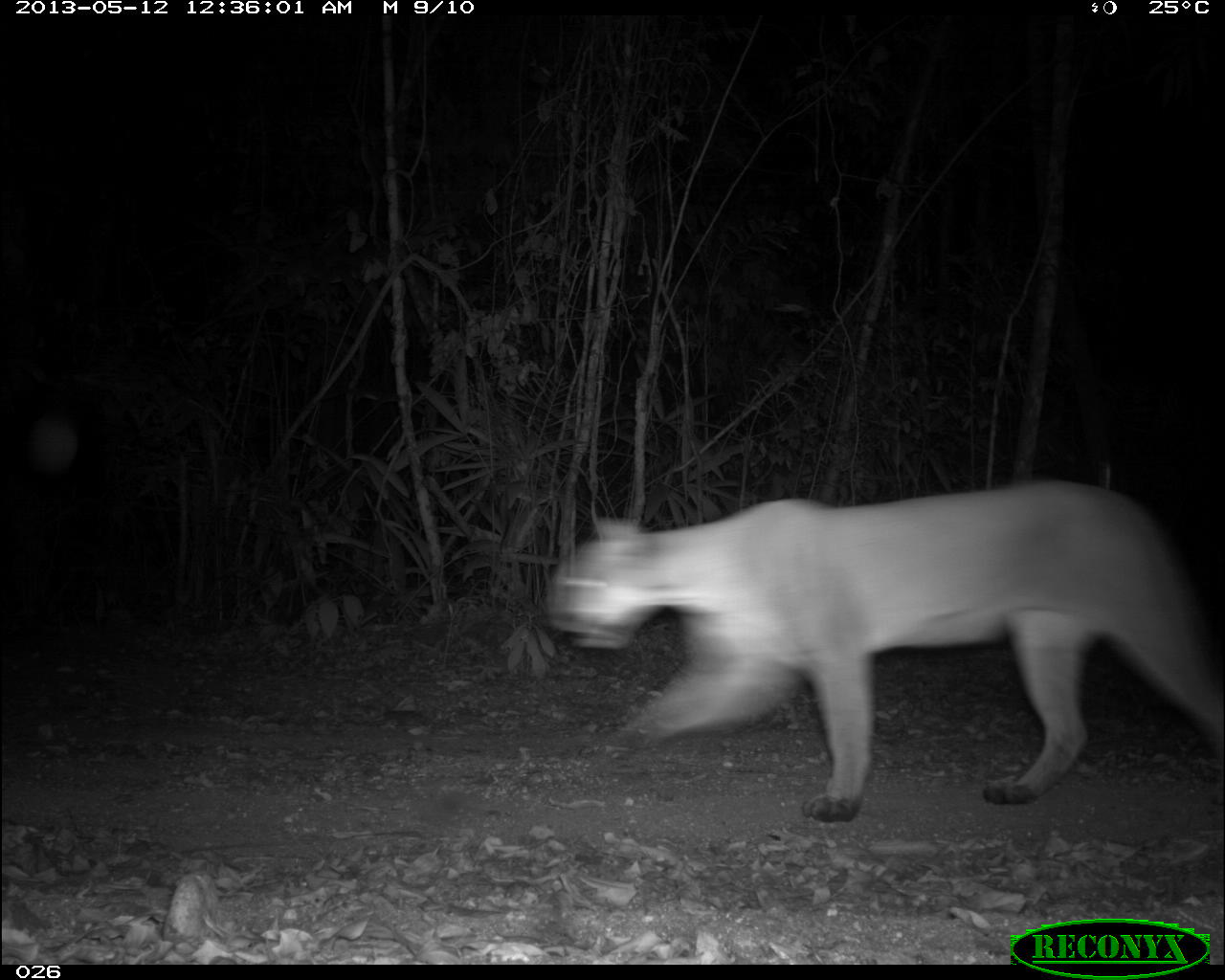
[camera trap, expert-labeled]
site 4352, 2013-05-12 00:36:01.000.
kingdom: Animalia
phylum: Chordata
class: Mammalia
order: Carnivora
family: Felidae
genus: Puma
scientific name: Puma concolor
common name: mountain lion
Puma concolor (mountain lion), count 1.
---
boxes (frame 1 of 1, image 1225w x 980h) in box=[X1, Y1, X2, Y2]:
puma concolor: box=[539, 477, 1221, 819]